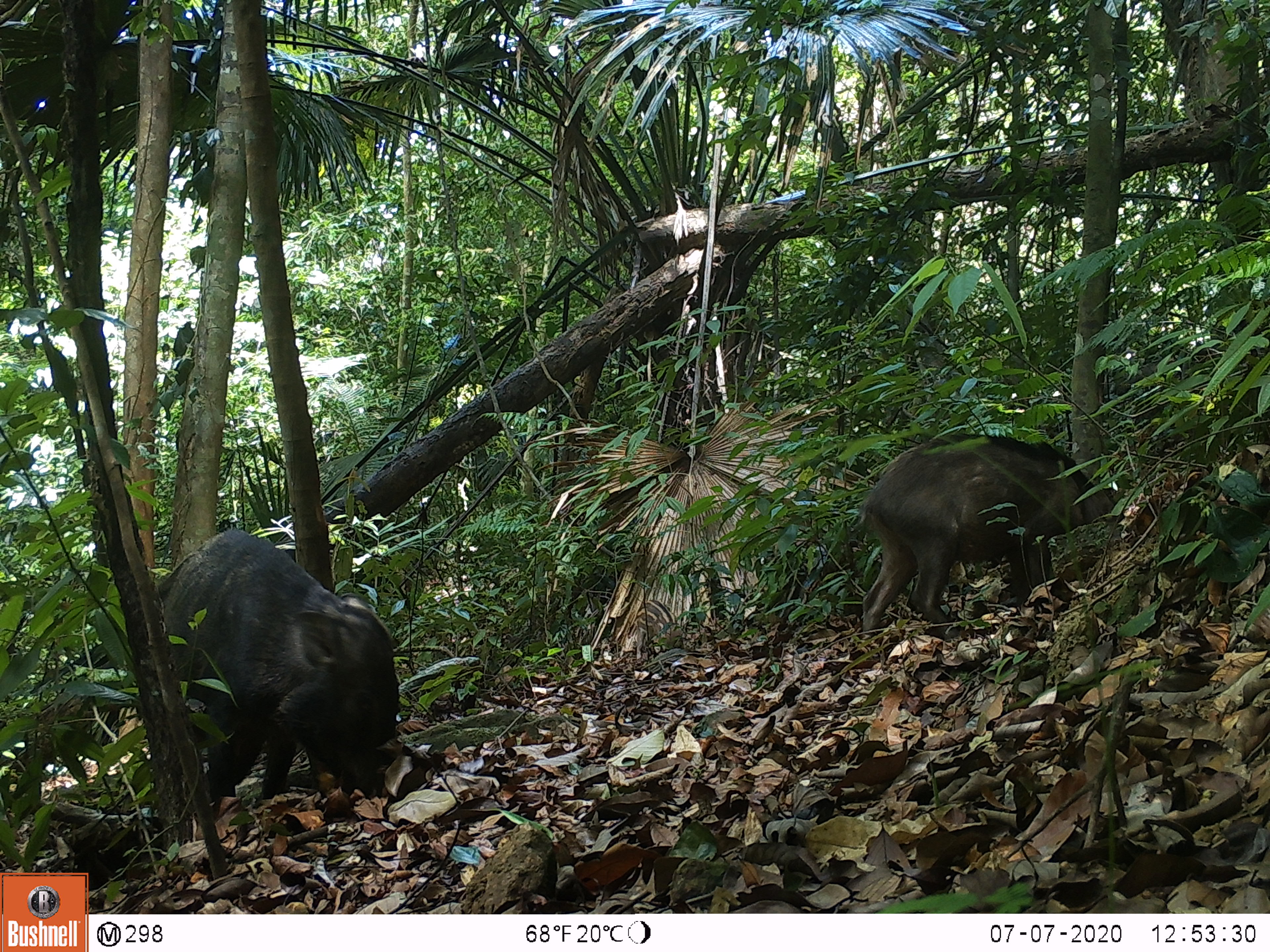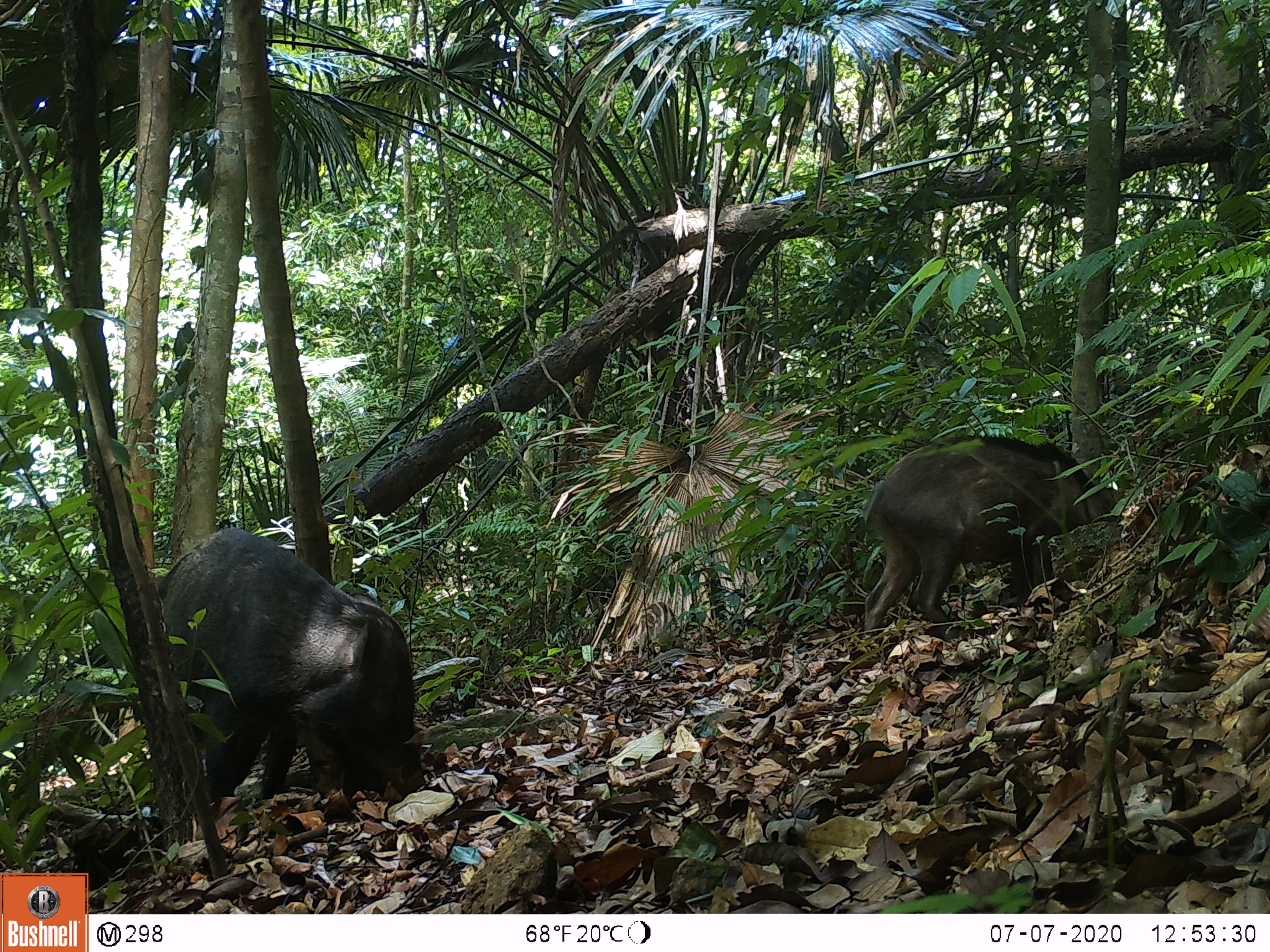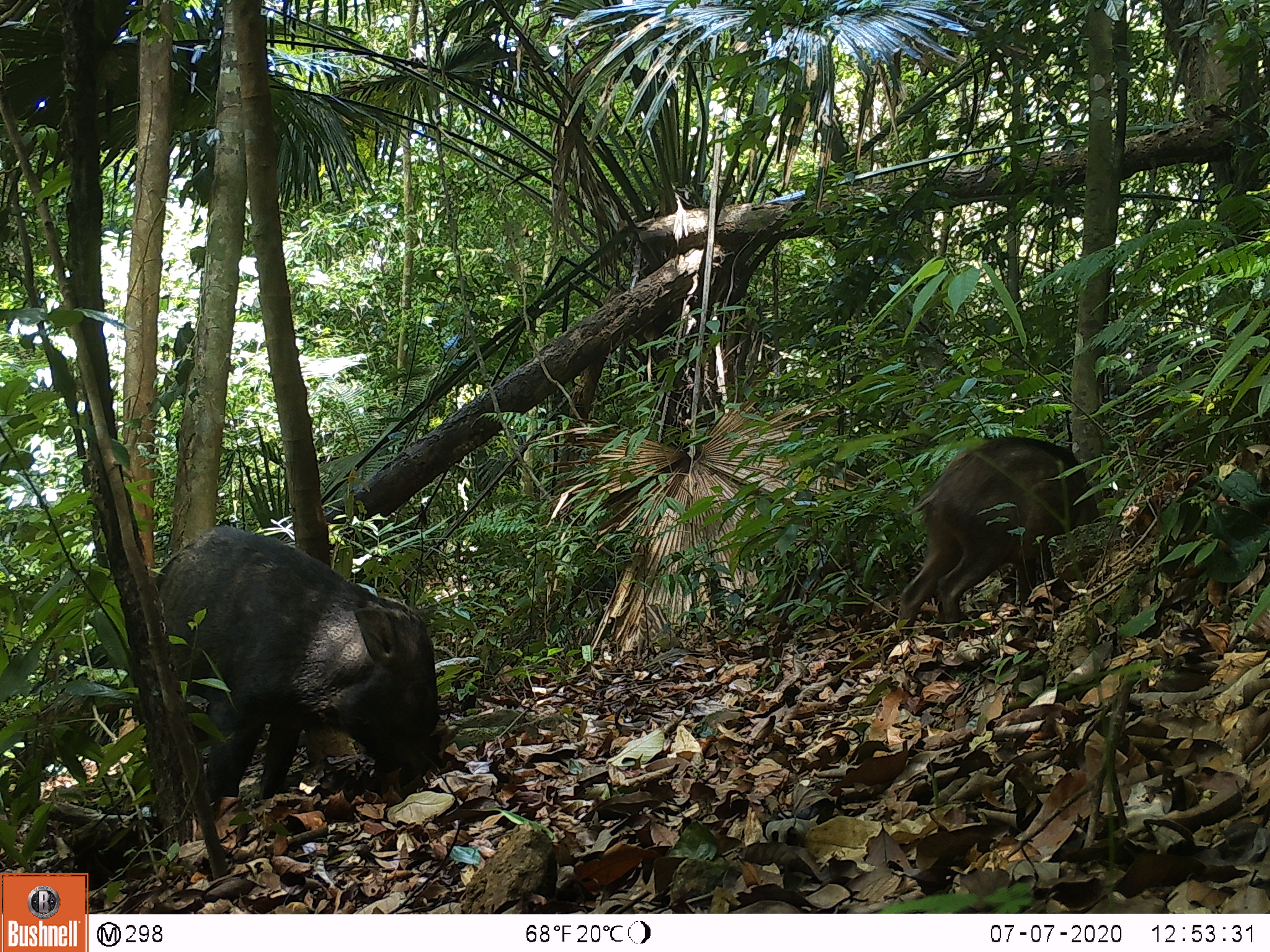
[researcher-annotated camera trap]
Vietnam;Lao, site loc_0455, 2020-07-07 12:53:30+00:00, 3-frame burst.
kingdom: Animalia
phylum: Chordata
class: Mammalia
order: Artiodactyla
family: Suidae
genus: Sus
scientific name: Sus scrofa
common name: eurasian wild pig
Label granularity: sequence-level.